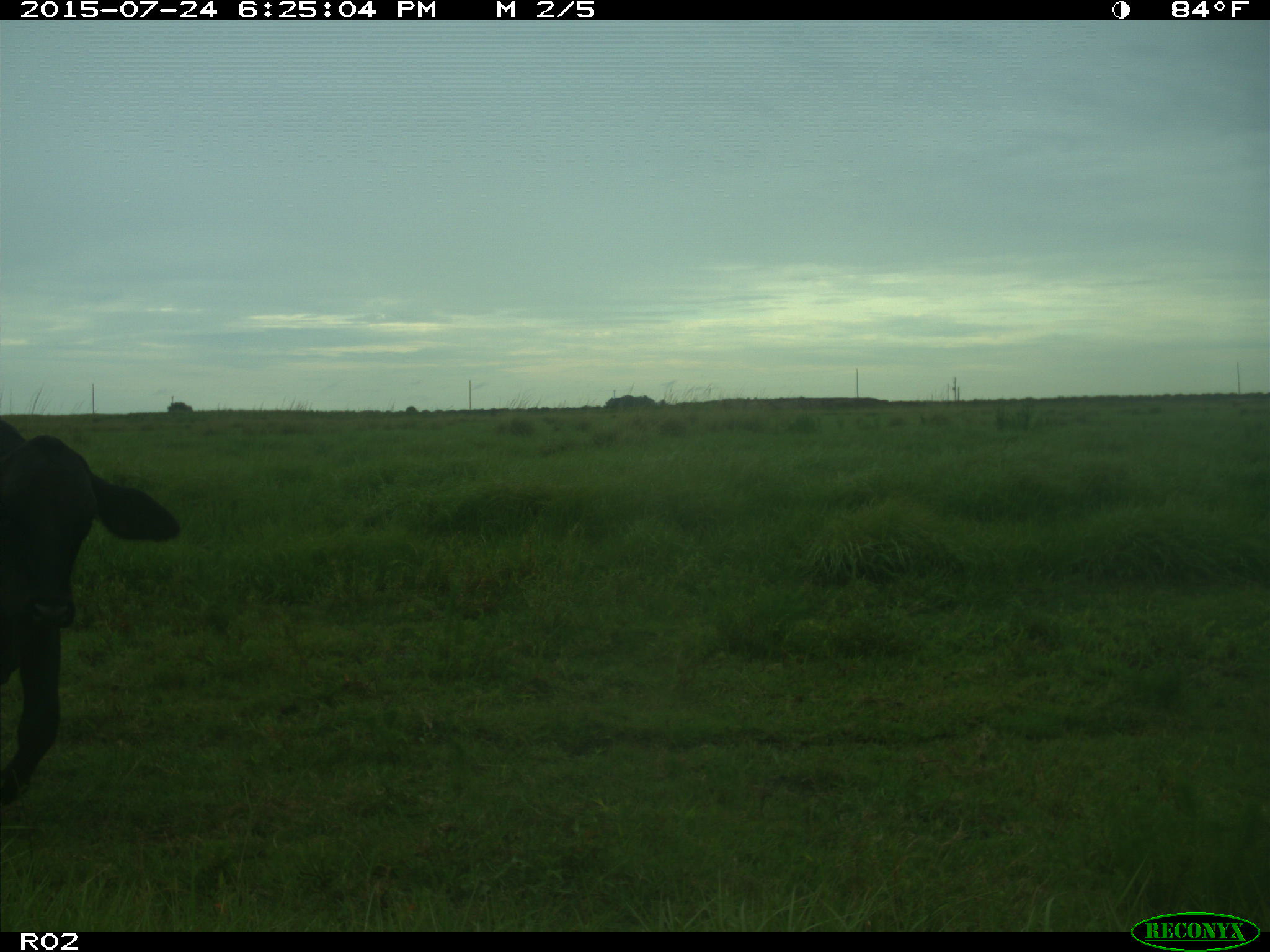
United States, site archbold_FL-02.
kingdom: Animalia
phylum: Chordata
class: Mammalia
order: Artiodactyla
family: Bovidae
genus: Bos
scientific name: Bos taurus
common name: domestic cow